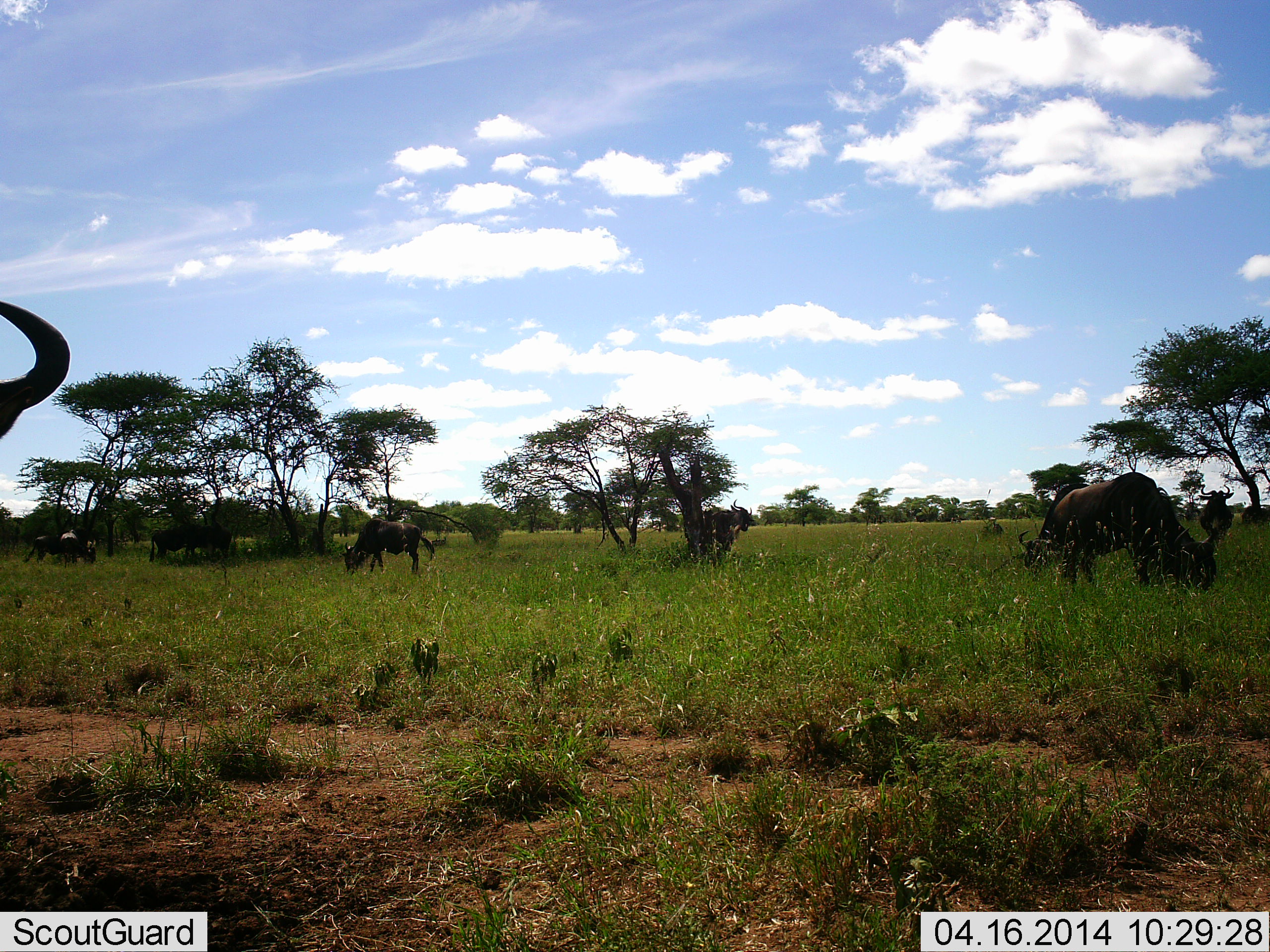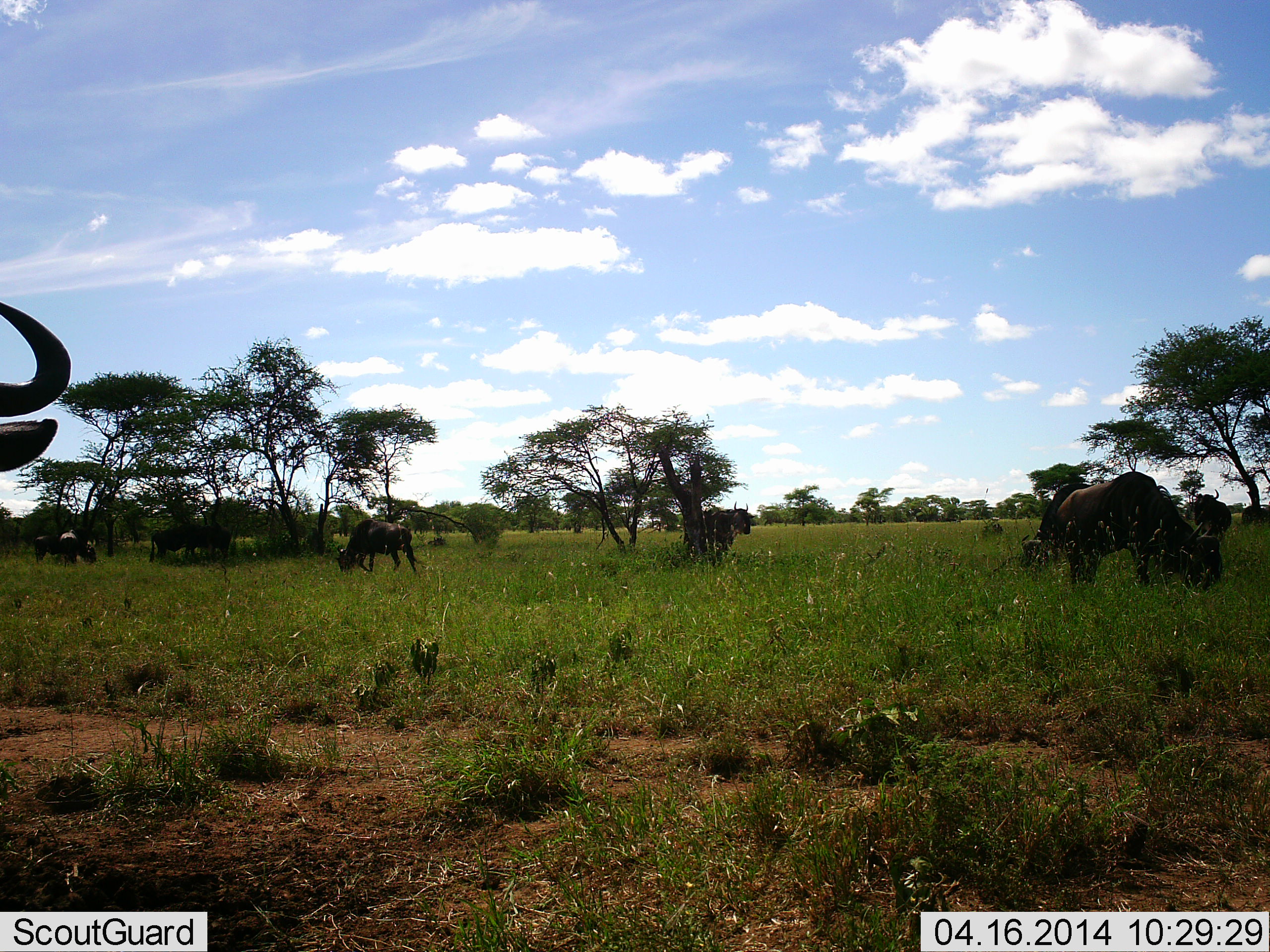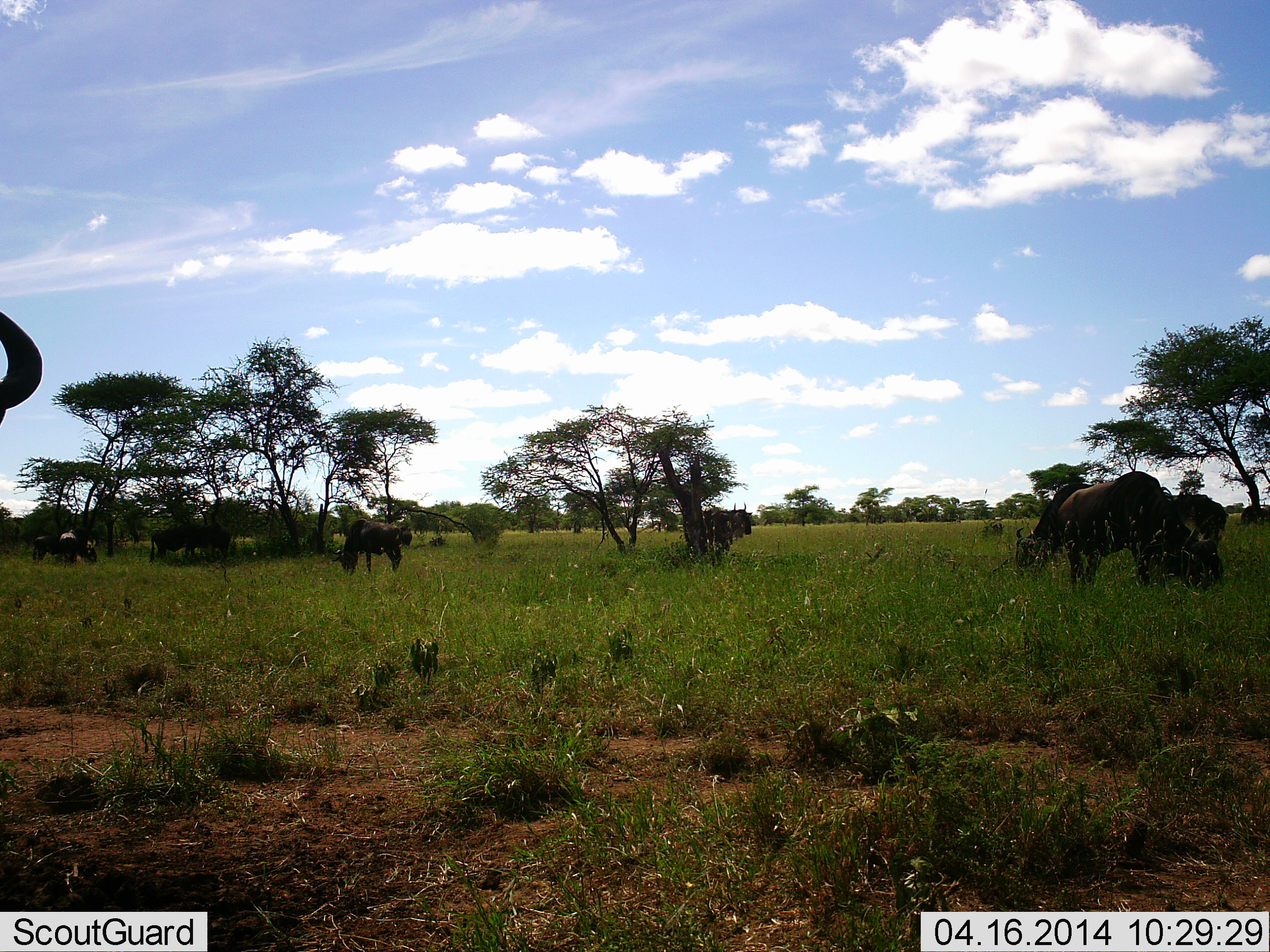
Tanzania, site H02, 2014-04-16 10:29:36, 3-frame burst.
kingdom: Animalia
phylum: Chordata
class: Mammalia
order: Artiodactyla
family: Bovidae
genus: Connochaetes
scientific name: Connochaetes taurinus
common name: blue wildebeest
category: wildebeest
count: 7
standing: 30%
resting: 0%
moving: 0%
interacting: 0%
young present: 0%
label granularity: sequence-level